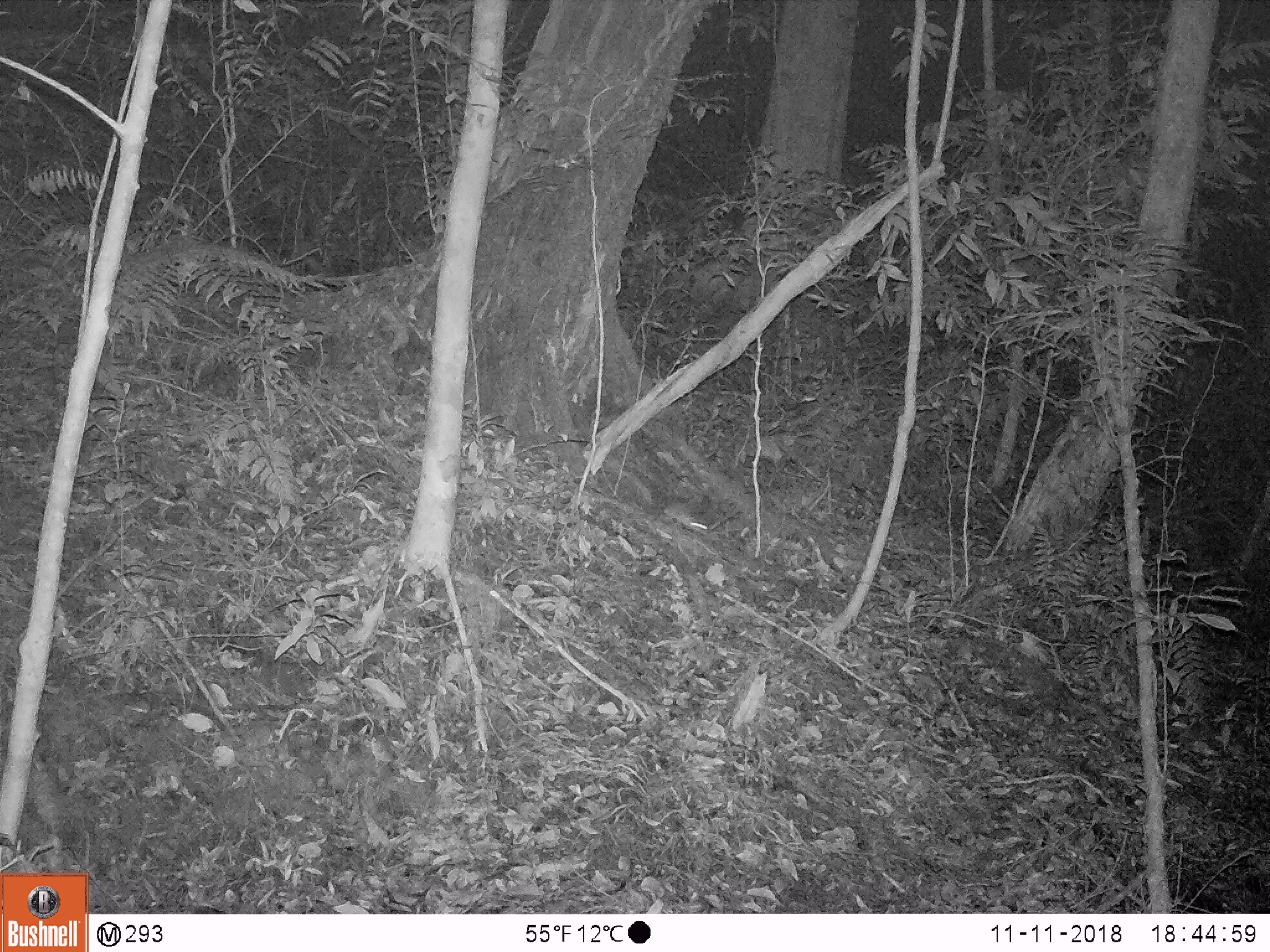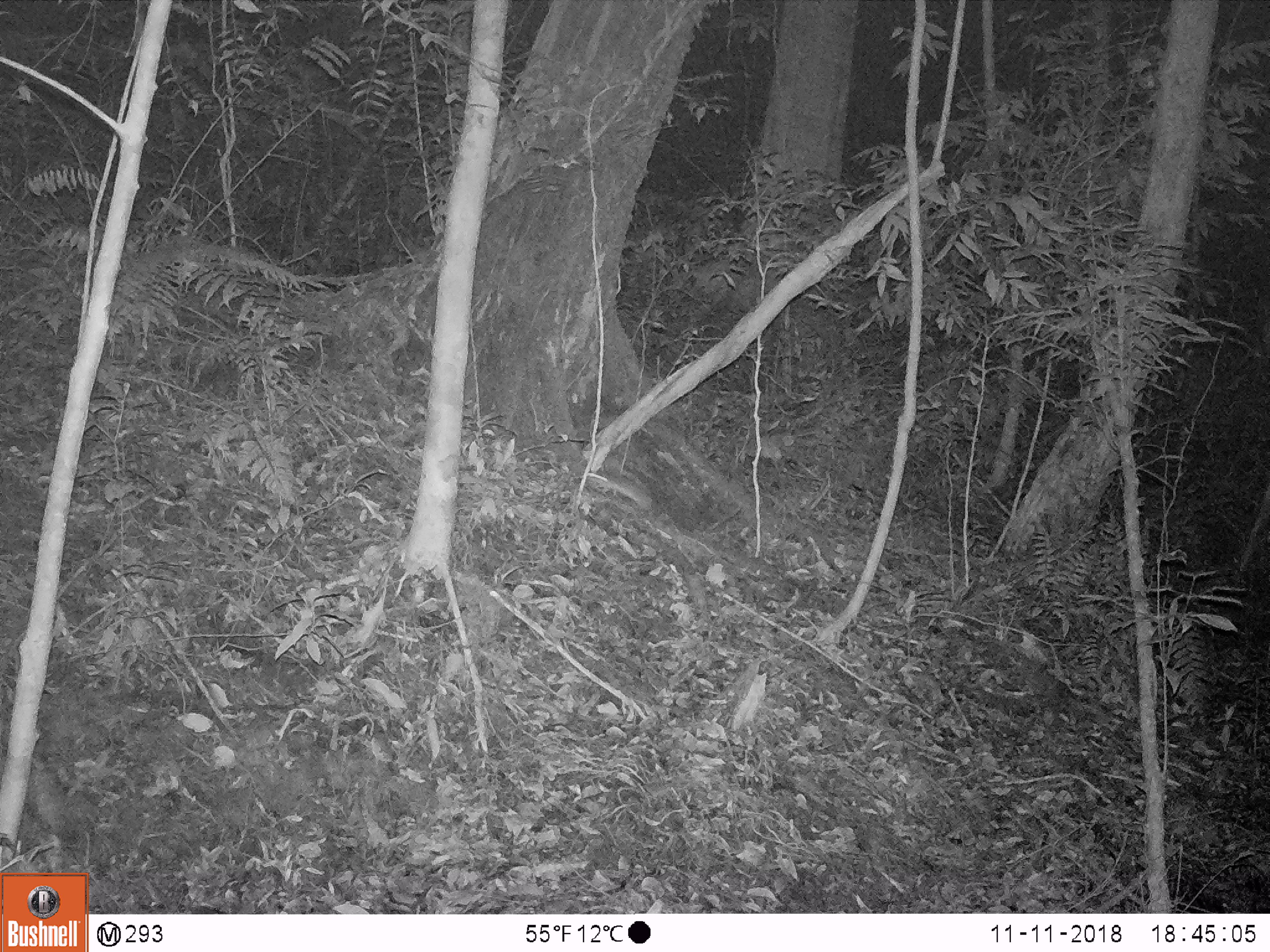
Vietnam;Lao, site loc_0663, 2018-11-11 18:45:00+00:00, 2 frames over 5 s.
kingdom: Animalia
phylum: Chordata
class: Mammalia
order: Rodentia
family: Muridae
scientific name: Muridae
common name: old-world mice and rats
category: unidentified murid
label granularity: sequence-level